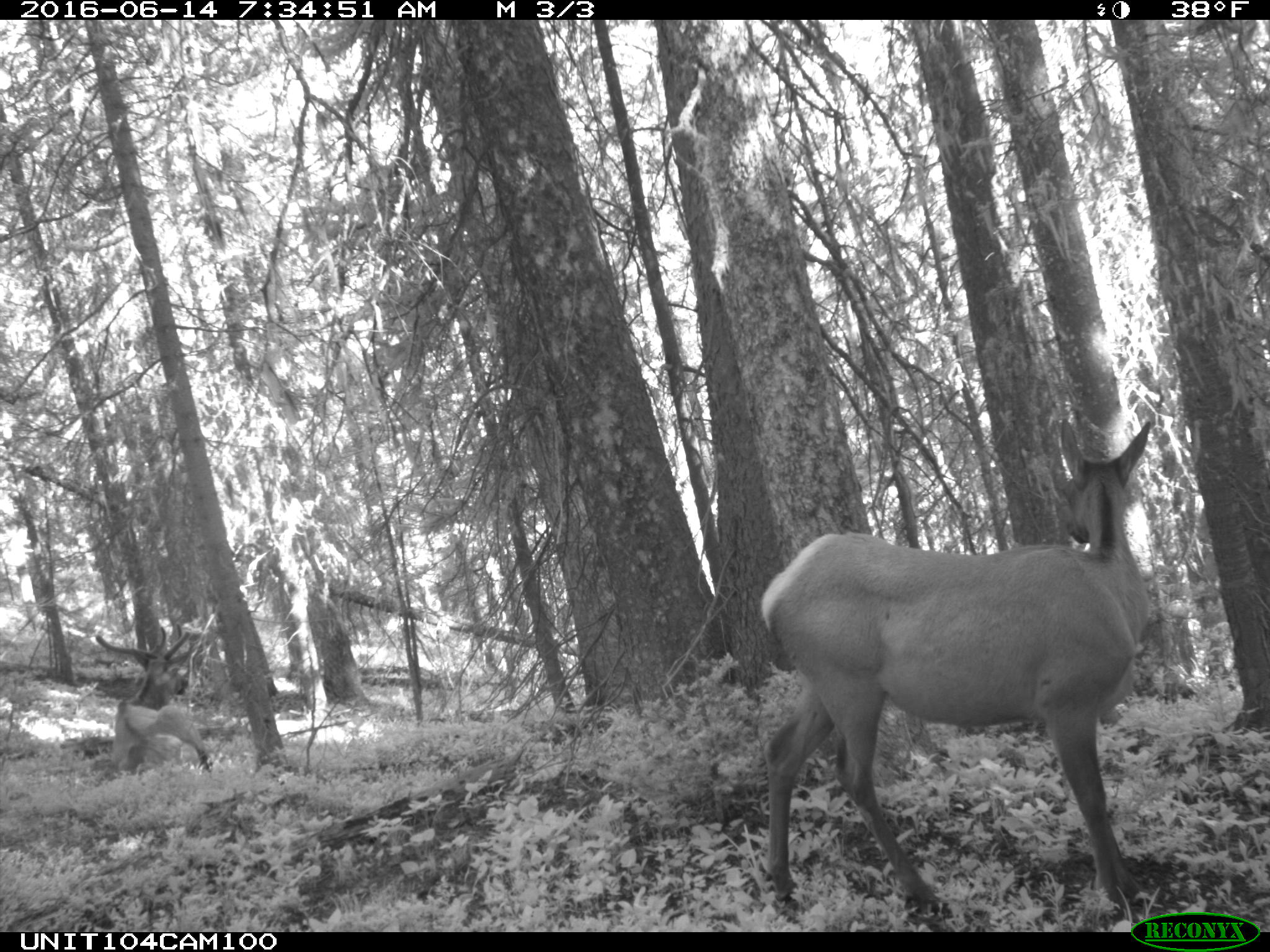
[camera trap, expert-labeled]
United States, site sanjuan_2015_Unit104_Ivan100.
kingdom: Animalia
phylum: Chordata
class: Mammalia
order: Artiodactyla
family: Cervidae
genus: Cervus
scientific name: Cervus elaphus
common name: red deer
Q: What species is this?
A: Cervus elaphus (red deer).